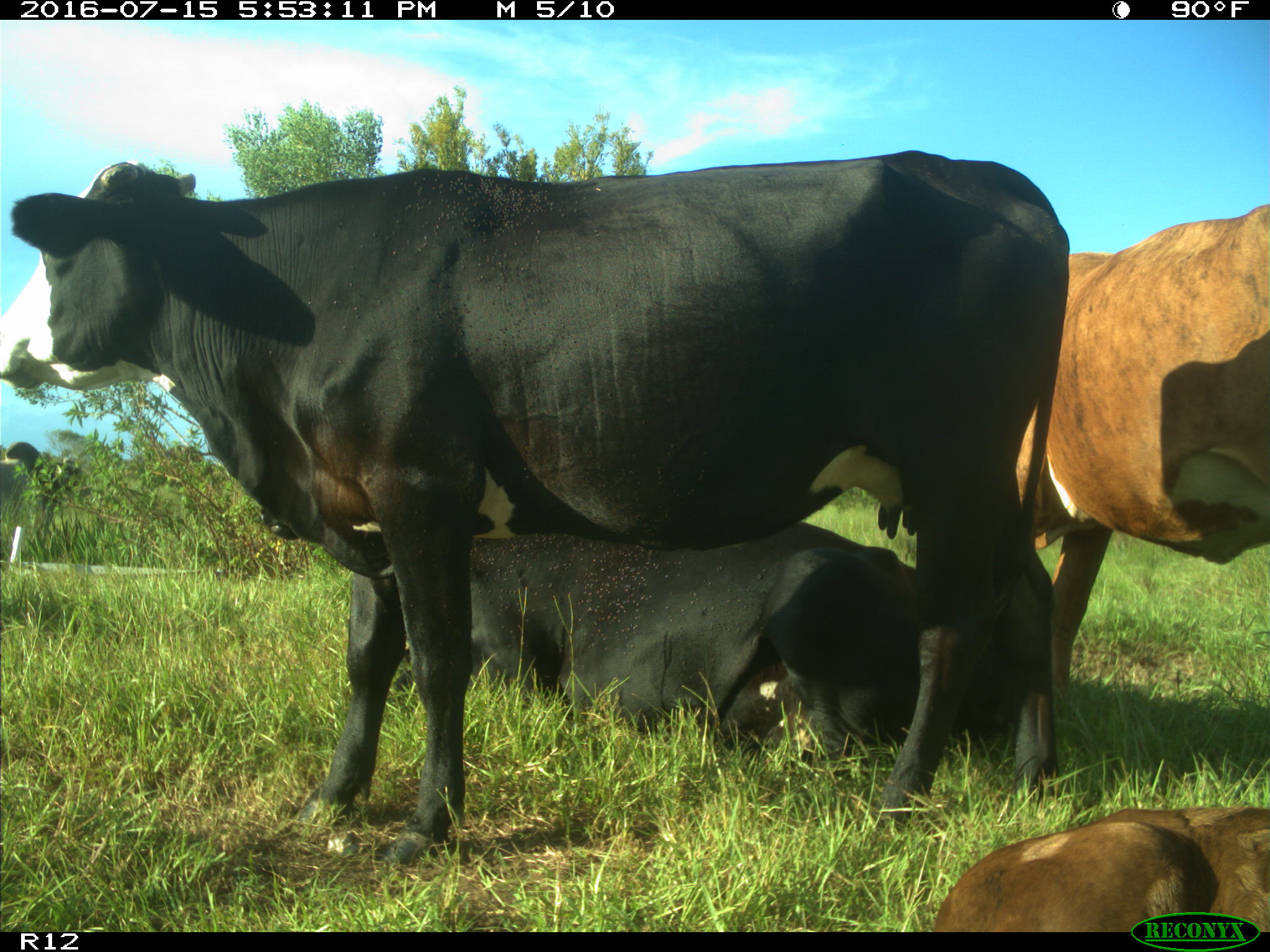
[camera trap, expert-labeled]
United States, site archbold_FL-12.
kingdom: Animalia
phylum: Chordata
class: Mammalia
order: Artiodactyla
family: Bovidae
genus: Bos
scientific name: Bos taurus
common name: domestic cow